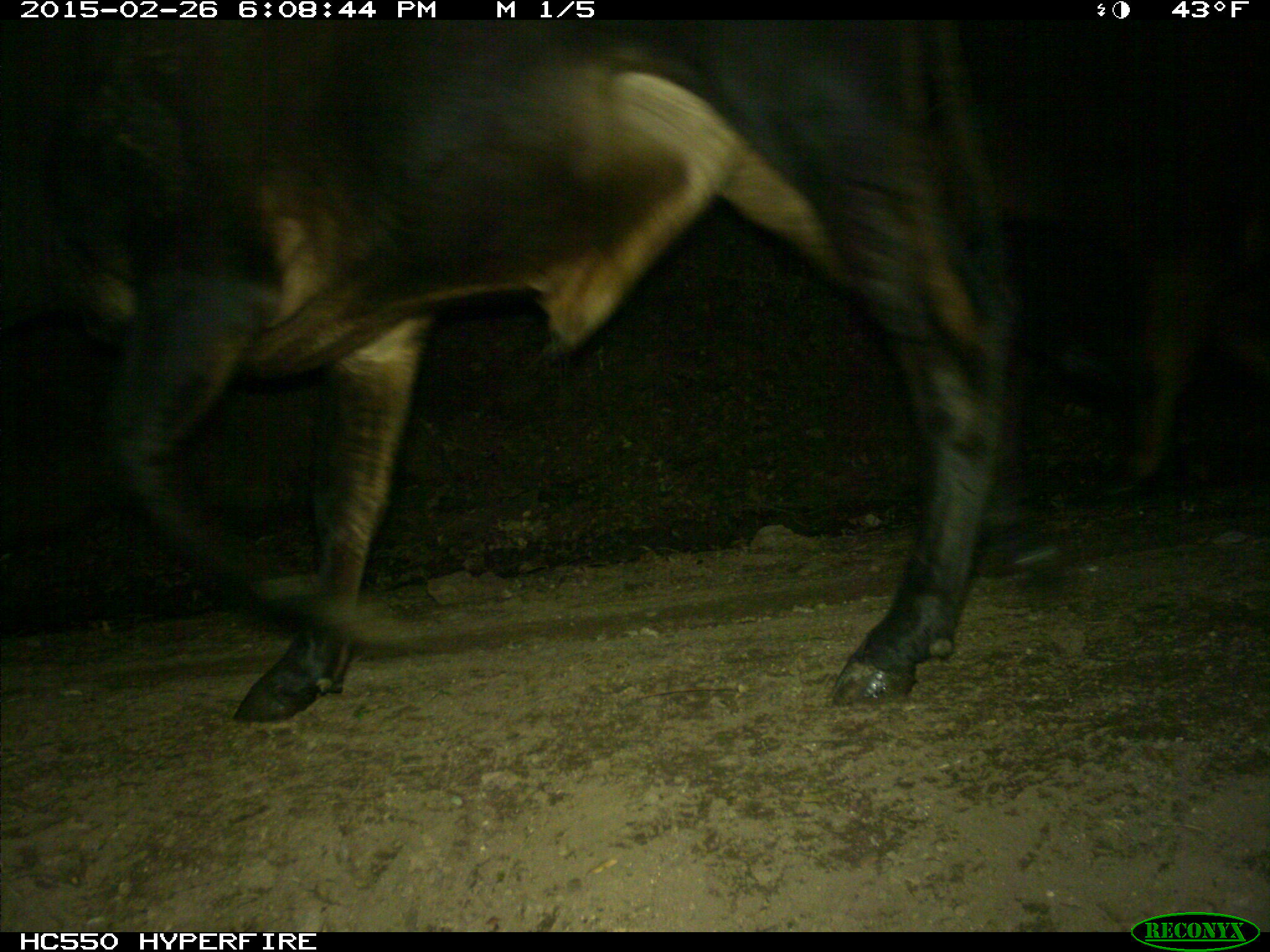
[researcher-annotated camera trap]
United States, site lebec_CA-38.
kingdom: Animalia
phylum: Chordata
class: Mammalia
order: Artiodactyla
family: Bovidae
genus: Bos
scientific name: Bos taurus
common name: domestic cow